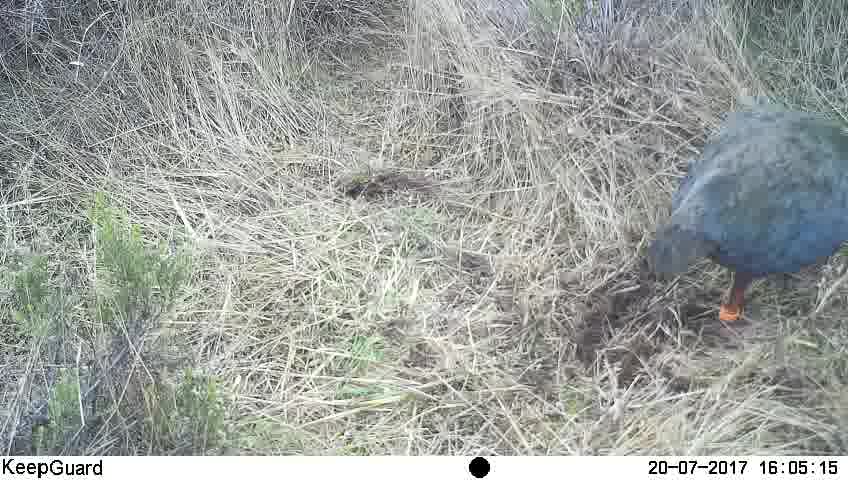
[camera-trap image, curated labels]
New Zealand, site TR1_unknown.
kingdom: Animalia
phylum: Chordata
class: Aves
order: Gruiformes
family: Rallidae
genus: Porphyrio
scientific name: Porphyrio mantelli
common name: takahe